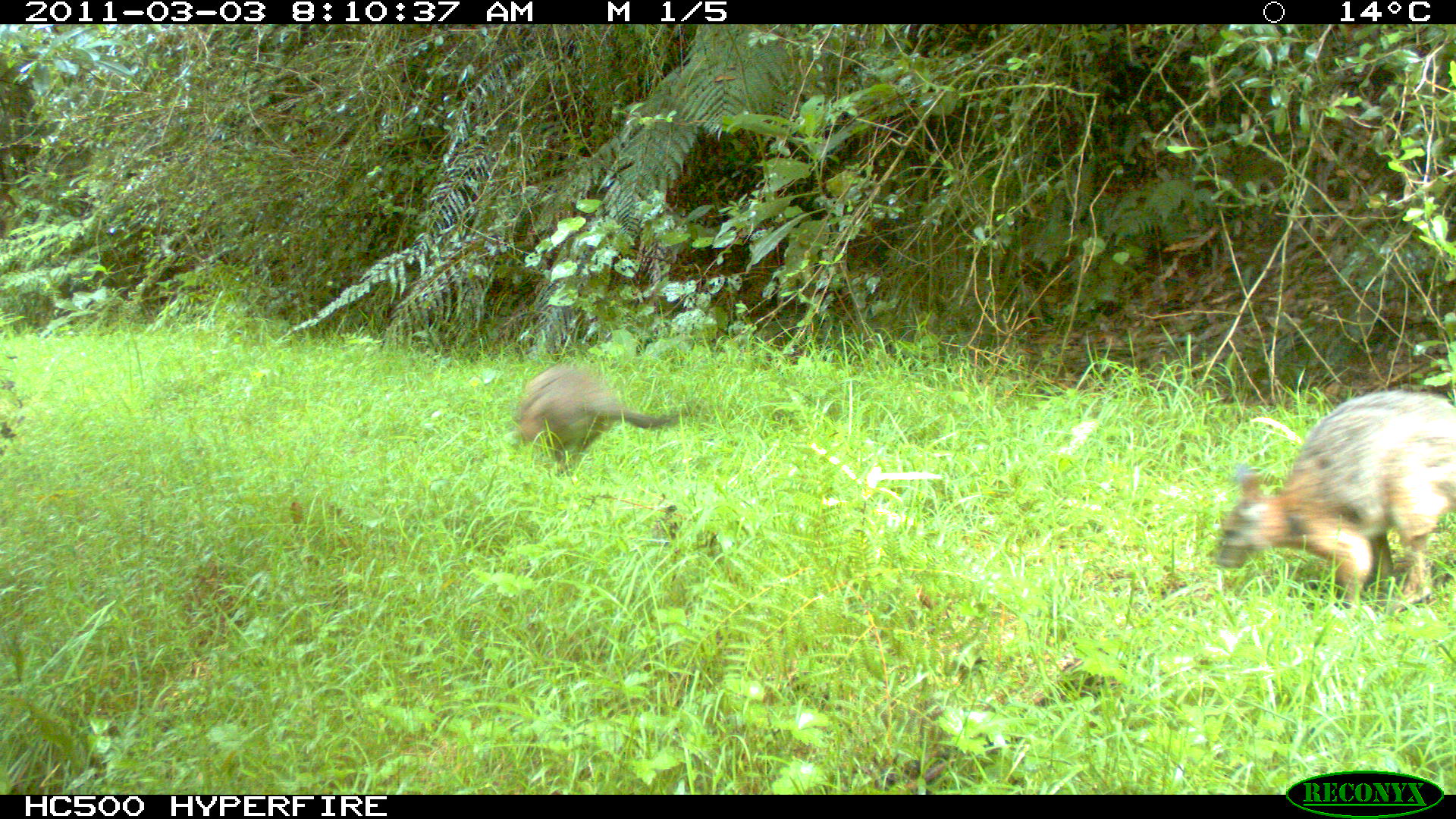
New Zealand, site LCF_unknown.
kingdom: Animalia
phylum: Chordata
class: Mammalia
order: Diprotodontia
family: Macropodidae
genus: Notamacropus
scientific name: Notamacropus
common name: wallaby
Wallaby (Notamacropus).